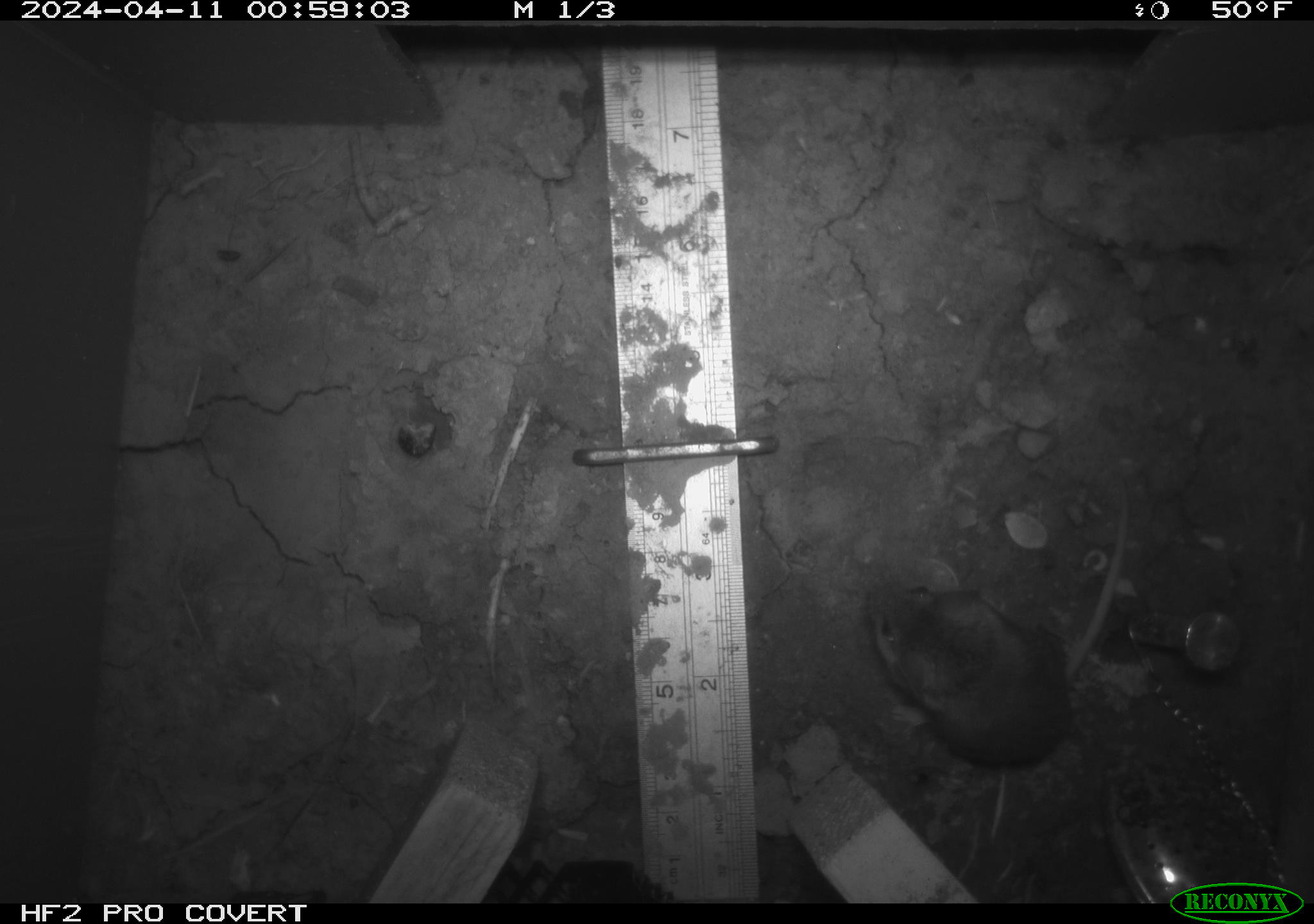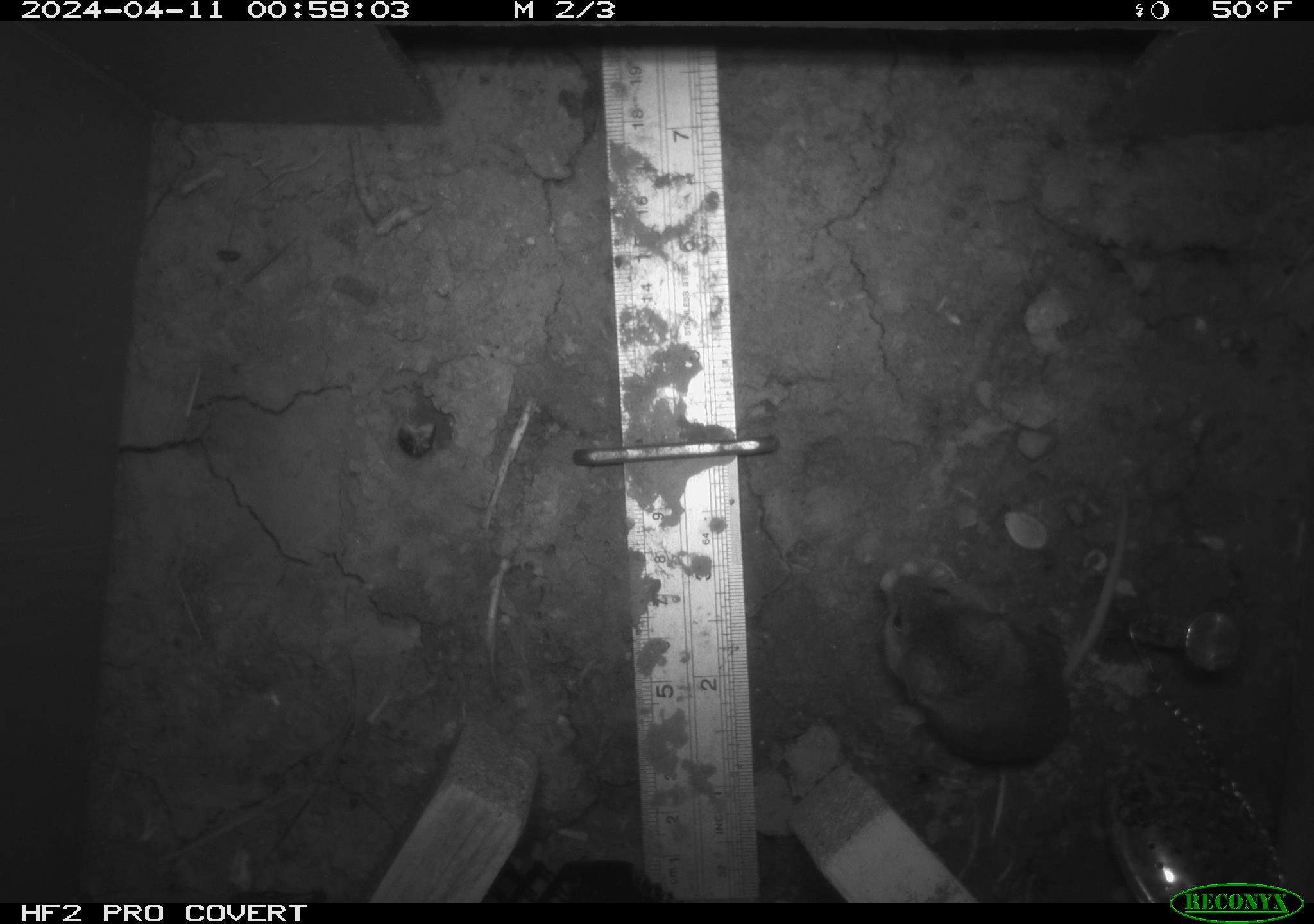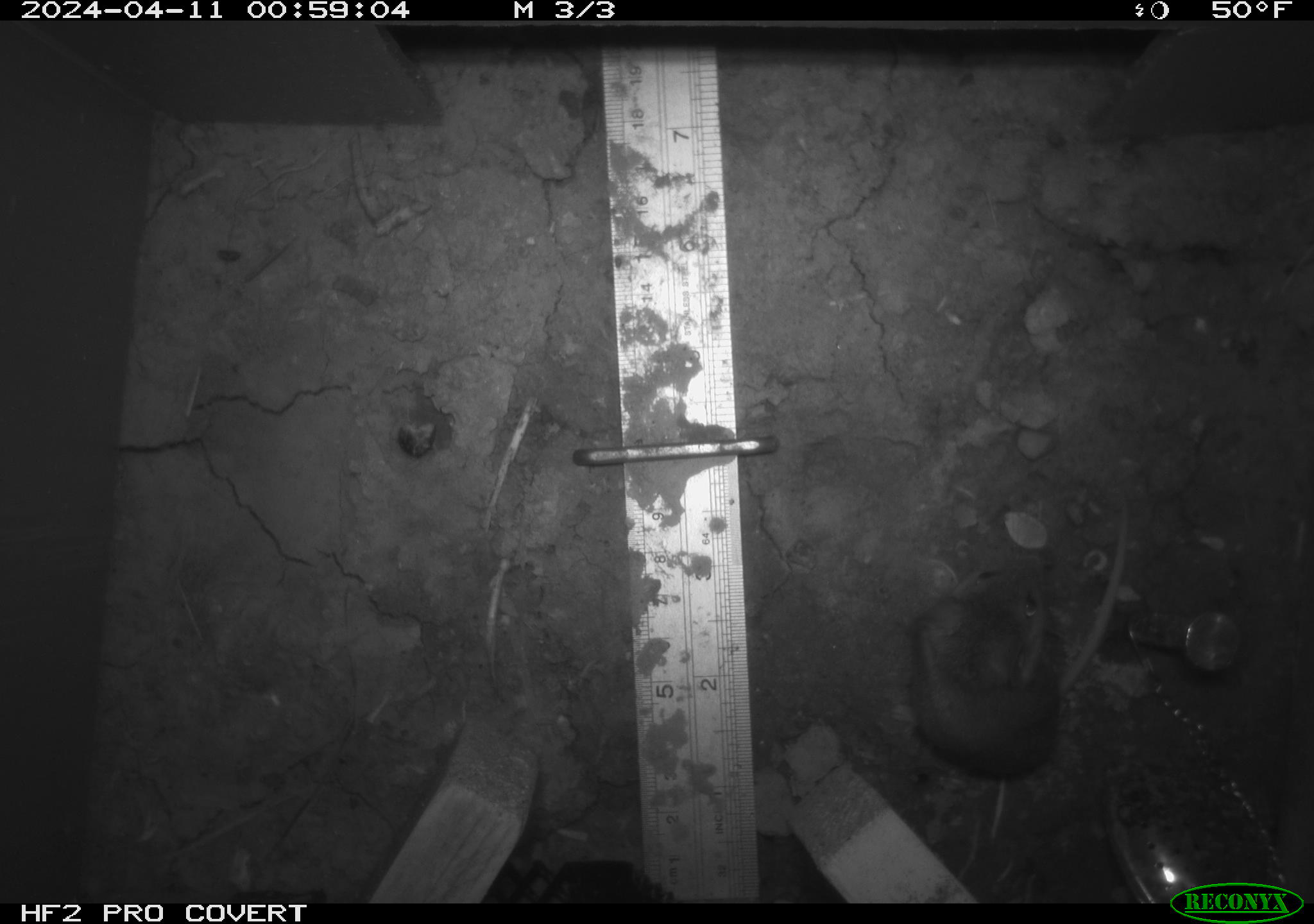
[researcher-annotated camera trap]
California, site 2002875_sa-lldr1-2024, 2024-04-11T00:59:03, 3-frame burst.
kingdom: Animalia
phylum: Chordata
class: Mammalia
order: Rodentia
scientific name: Rodentia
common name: mouse species